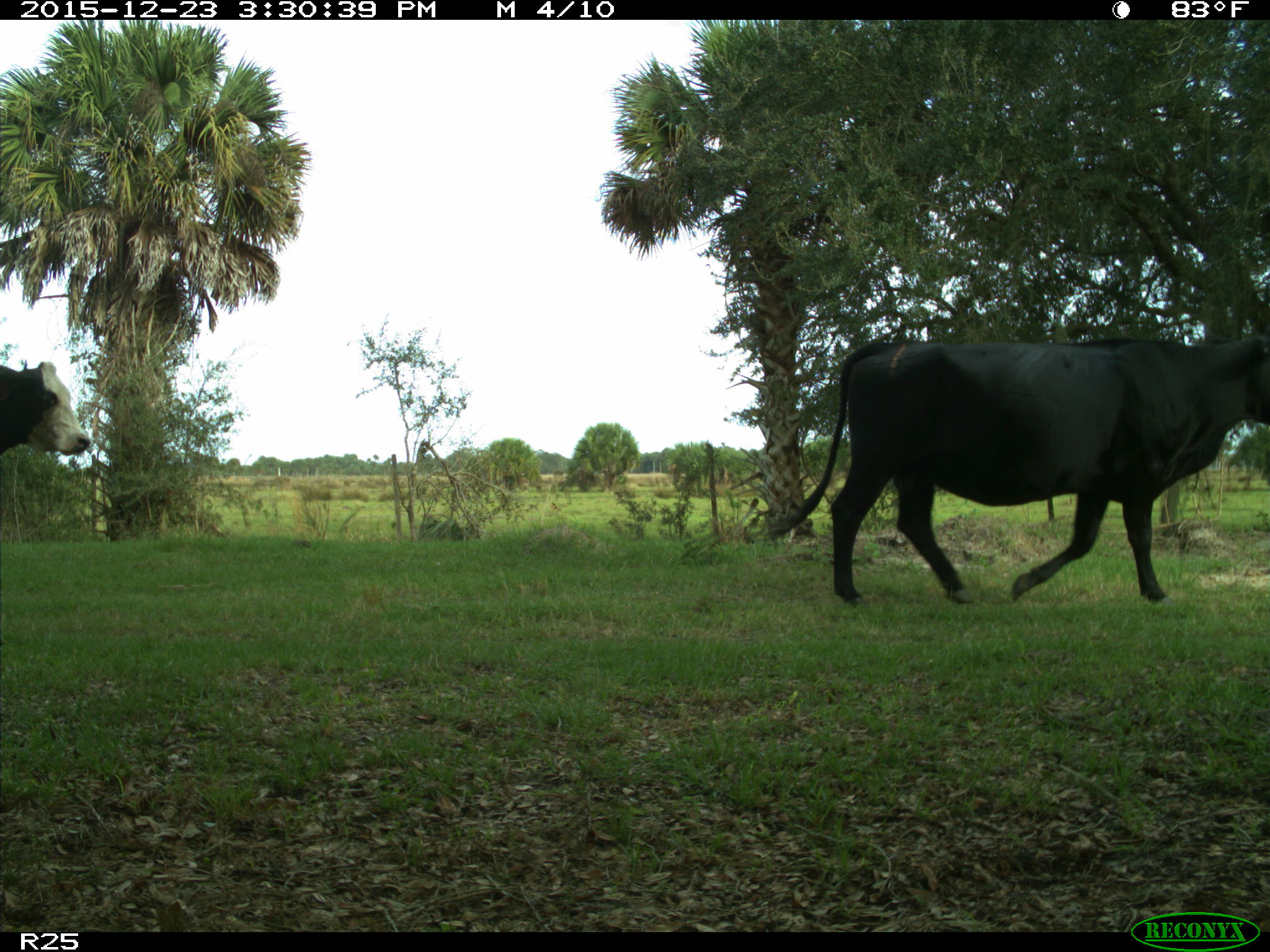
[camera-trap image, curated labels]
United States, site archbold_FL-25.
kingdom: Animalia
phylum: Chordata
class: Mammalia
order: Artiodactyla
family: Bovidae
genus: Bos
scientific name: Bos taurus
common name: domestic cow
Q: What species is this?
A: Bos taurus (domestic cow).